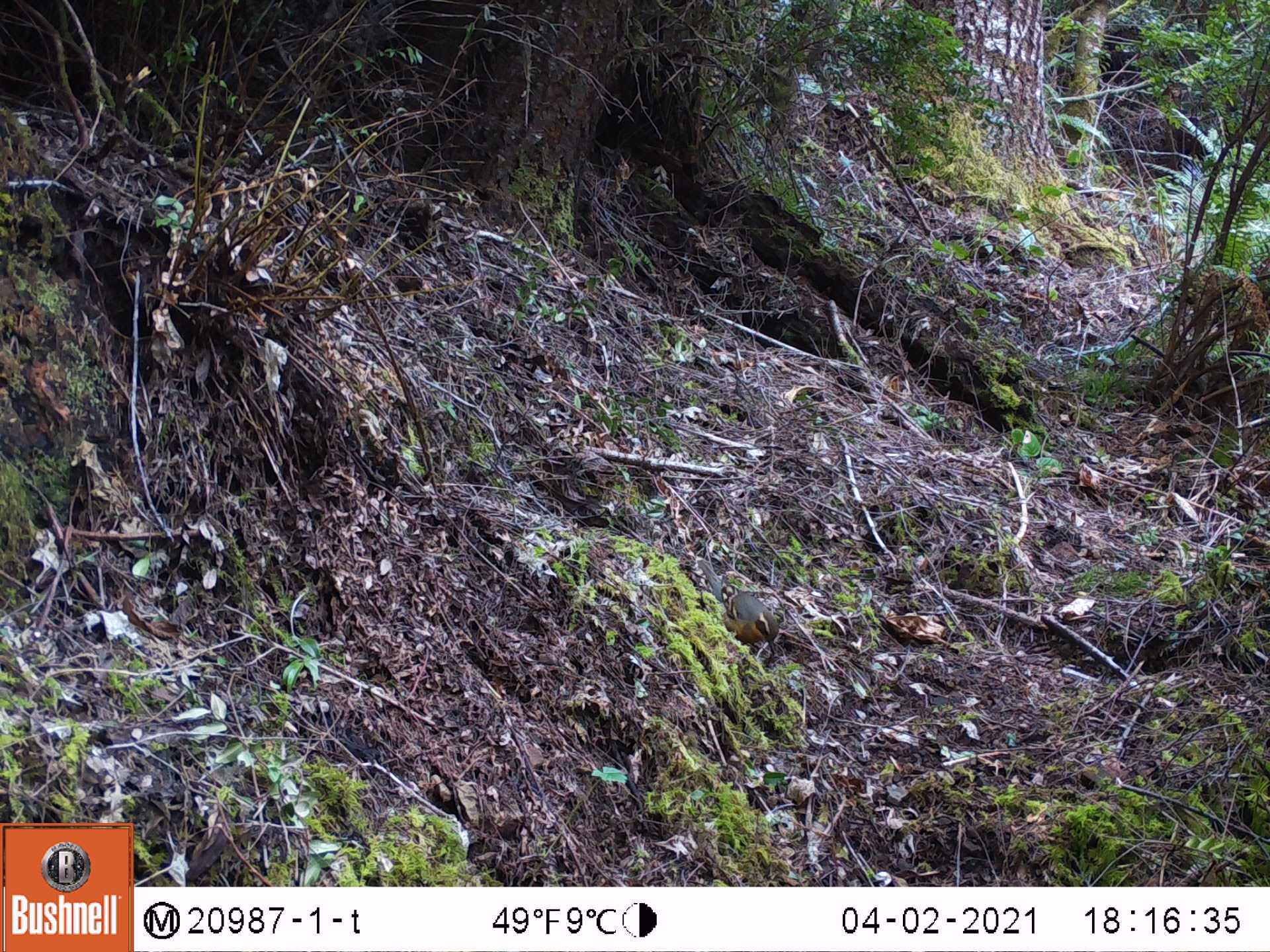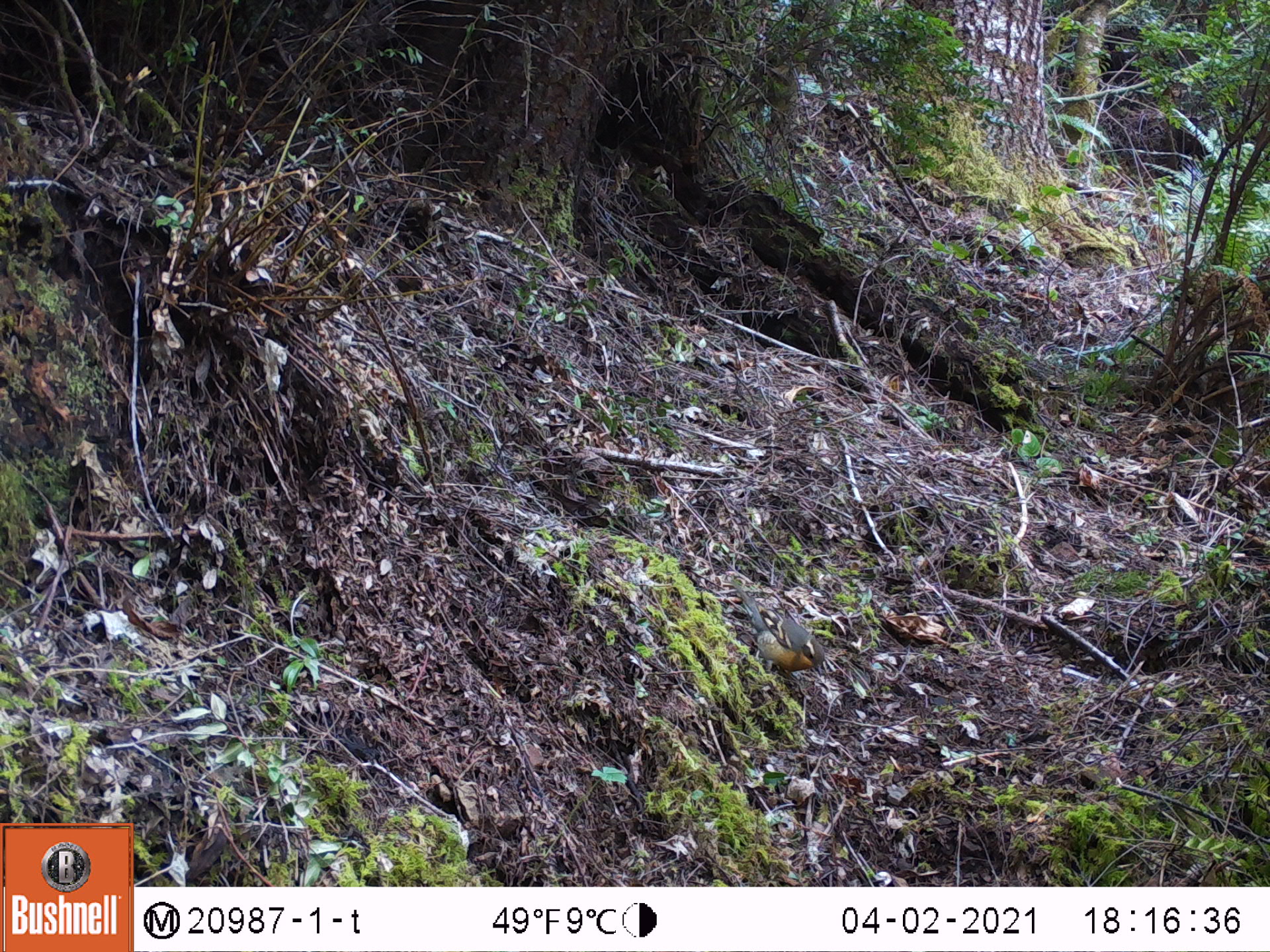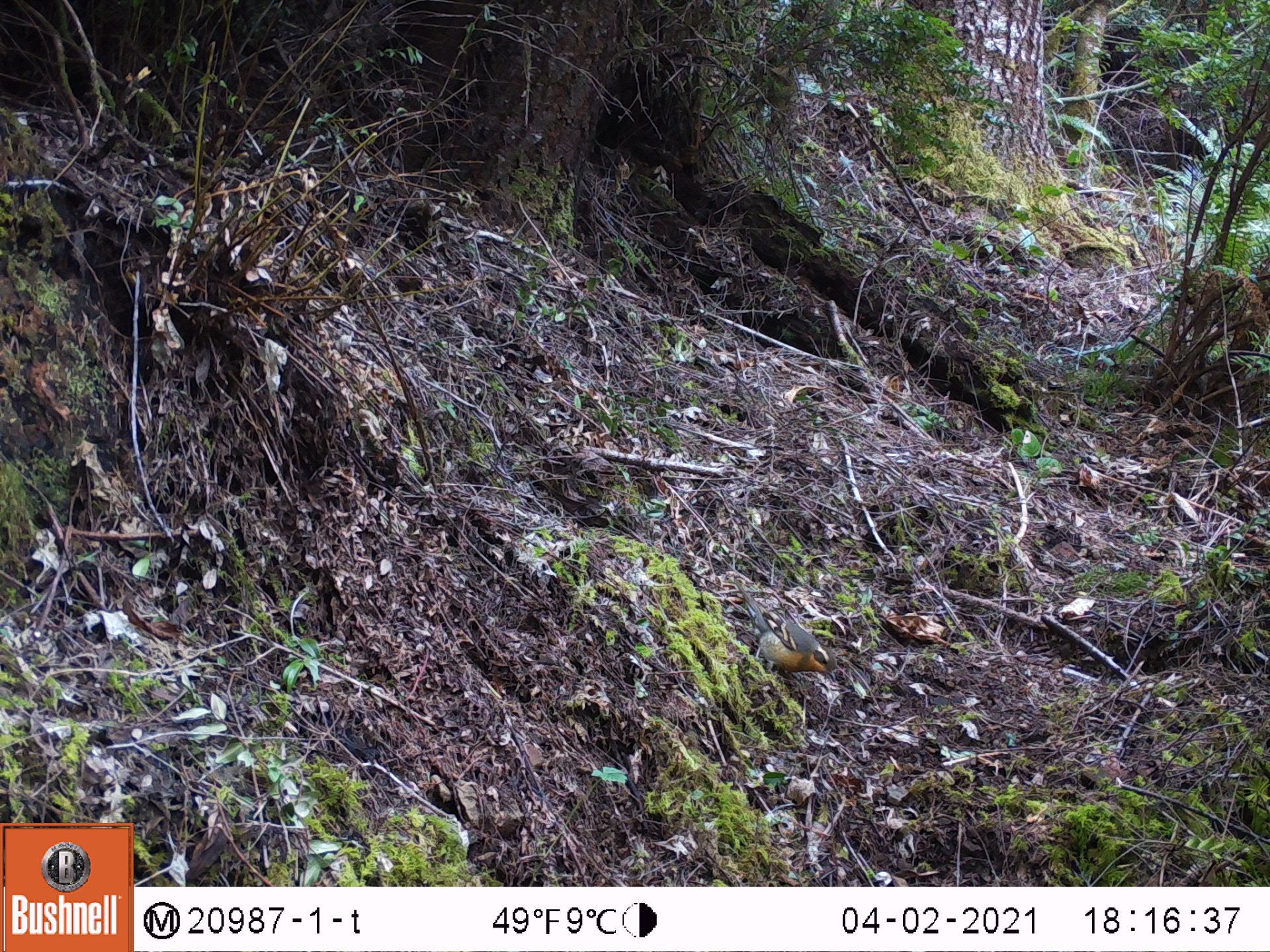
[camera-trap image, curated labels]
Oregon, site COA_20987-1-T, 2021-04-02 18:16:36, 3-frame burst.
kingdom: Animalia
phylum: Chordata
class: Aves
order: Passeriformes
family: Turdidae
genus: Ixoreus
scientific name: Ixoreus naevius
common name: varied thrush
Varied thrush (Ixoreus naevius).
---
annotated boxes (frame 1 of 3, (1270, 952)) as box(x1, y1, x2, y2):
varied thrush: box(696, 552, 786, 658)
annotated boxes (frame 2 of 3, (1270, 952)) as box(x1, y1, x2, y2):
varied thrush: box(729, 573, 832, 684)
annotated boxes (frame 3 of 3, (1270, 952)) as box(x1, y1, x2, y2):
varied thrush: box(732, 579, 839, 683)